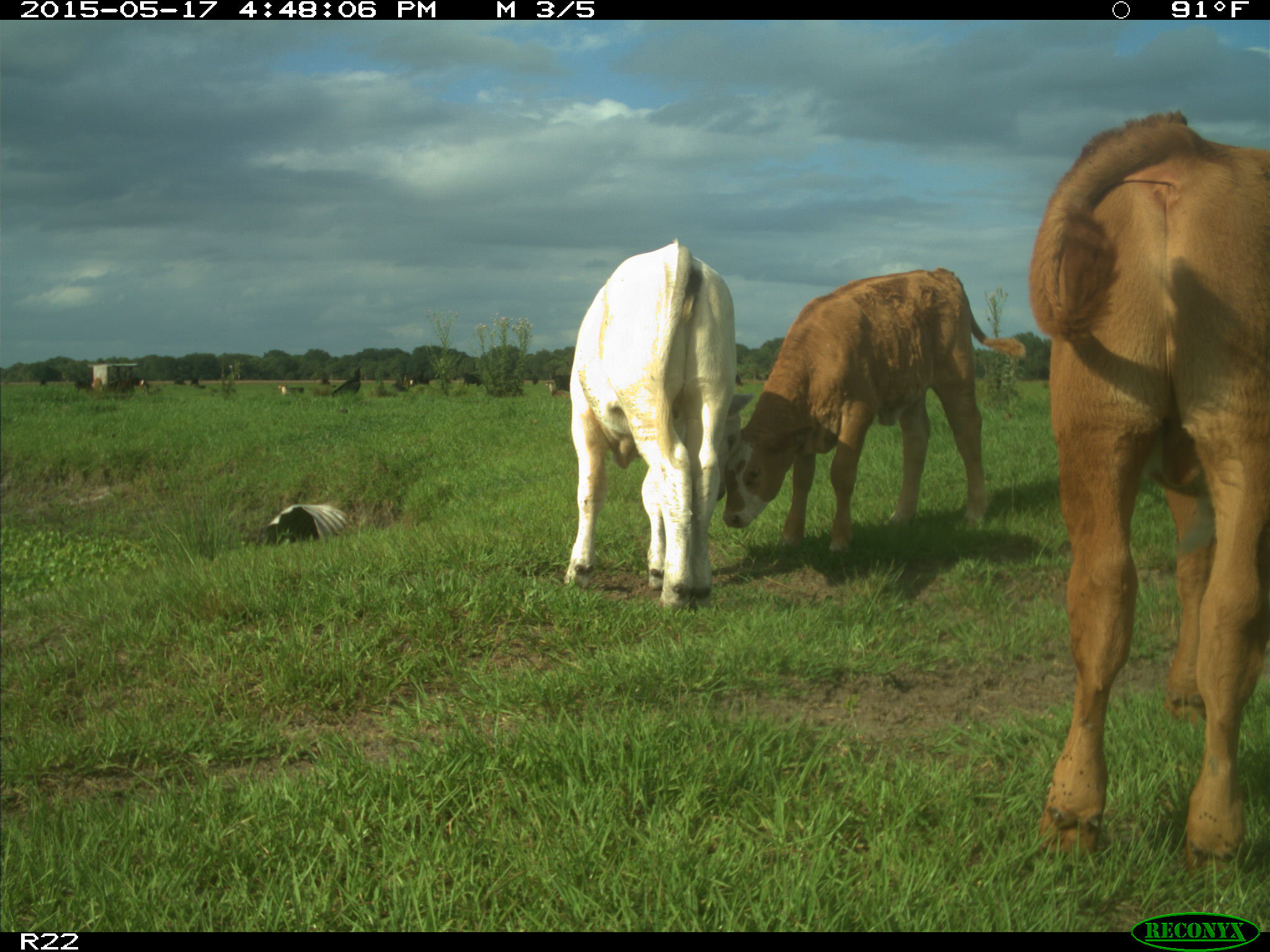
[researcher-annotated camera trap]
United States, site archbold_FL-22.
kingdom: Animalia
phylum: Chordata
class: Mammalia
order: Artiodactyla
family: Bovidae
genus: Bos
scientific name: Bos taurus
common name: domestic cow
Bos taurus (domestic cow).